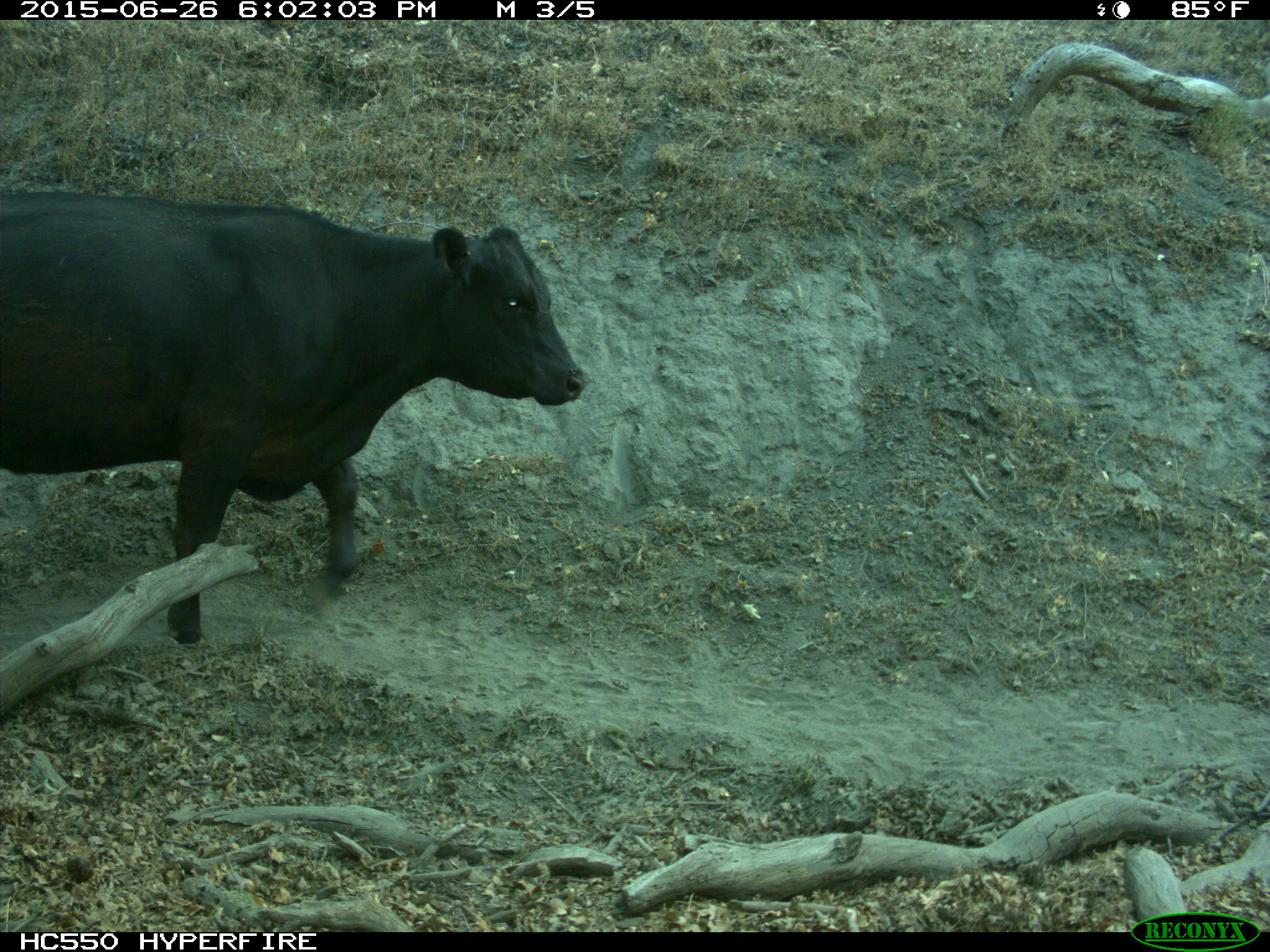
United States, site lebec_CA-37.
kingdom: Animalia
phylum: Chordata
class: Mammalia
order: Artiodactyla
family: Bovidae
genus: Bos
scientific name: Bos taurus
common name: domestic cow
Bos taurus (domestic cow).